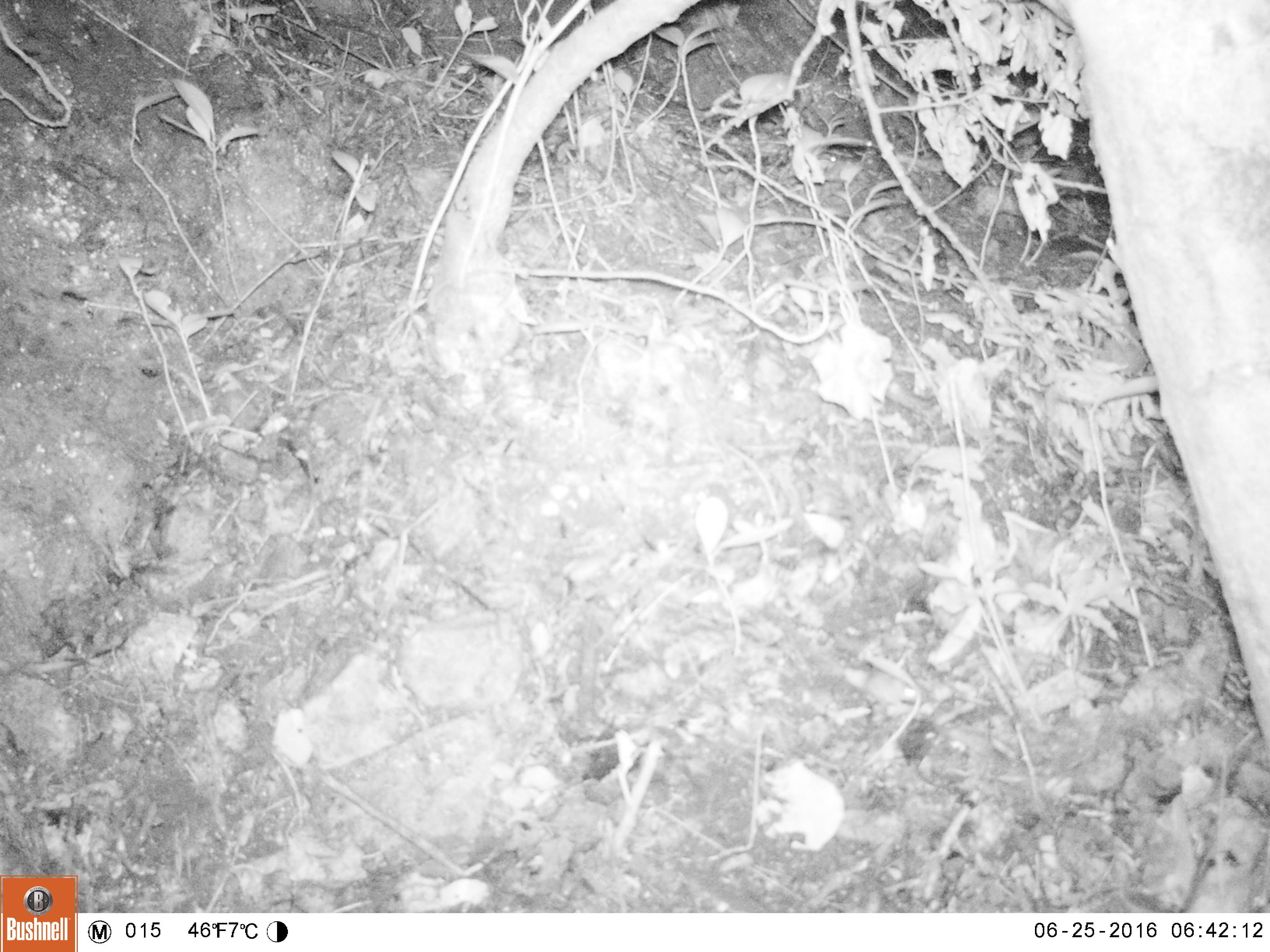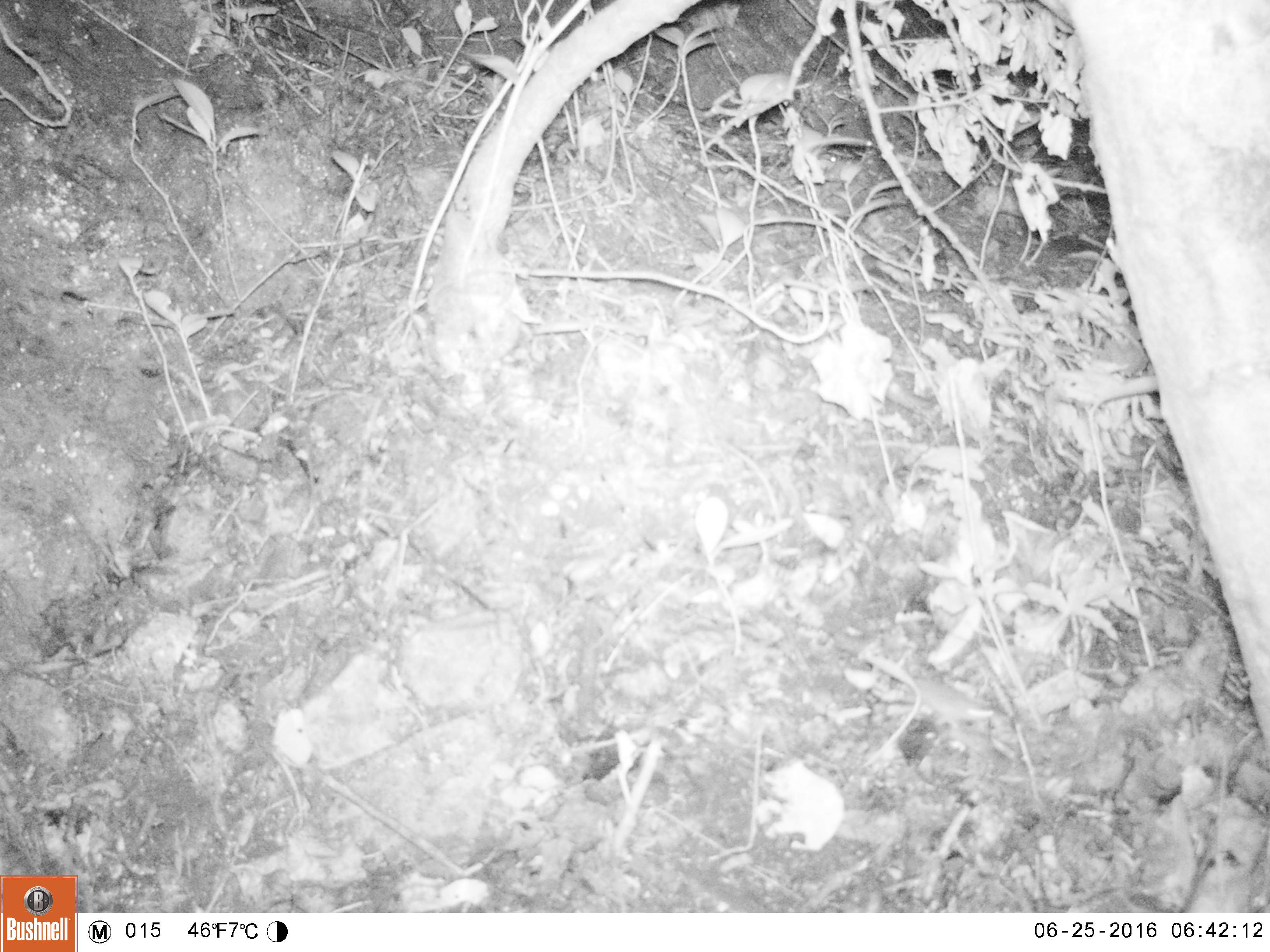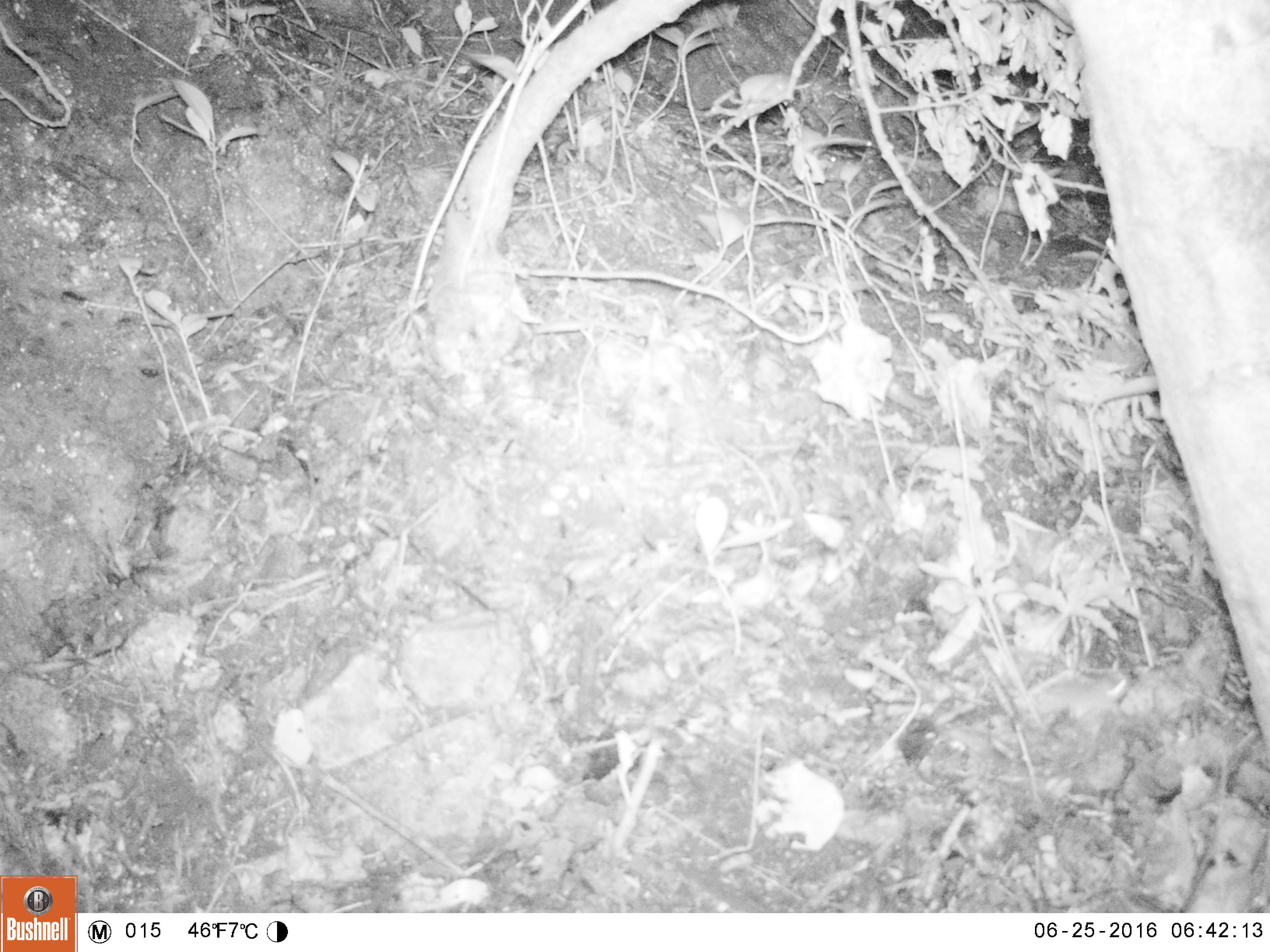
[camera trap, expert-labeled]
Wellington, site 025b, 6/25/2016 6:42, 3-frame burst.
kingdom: Animalia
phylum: Chordata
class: Mammalia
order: Rodentia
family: Muridae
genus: Mus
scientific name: Mus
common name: mouse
Mouse (Mus).